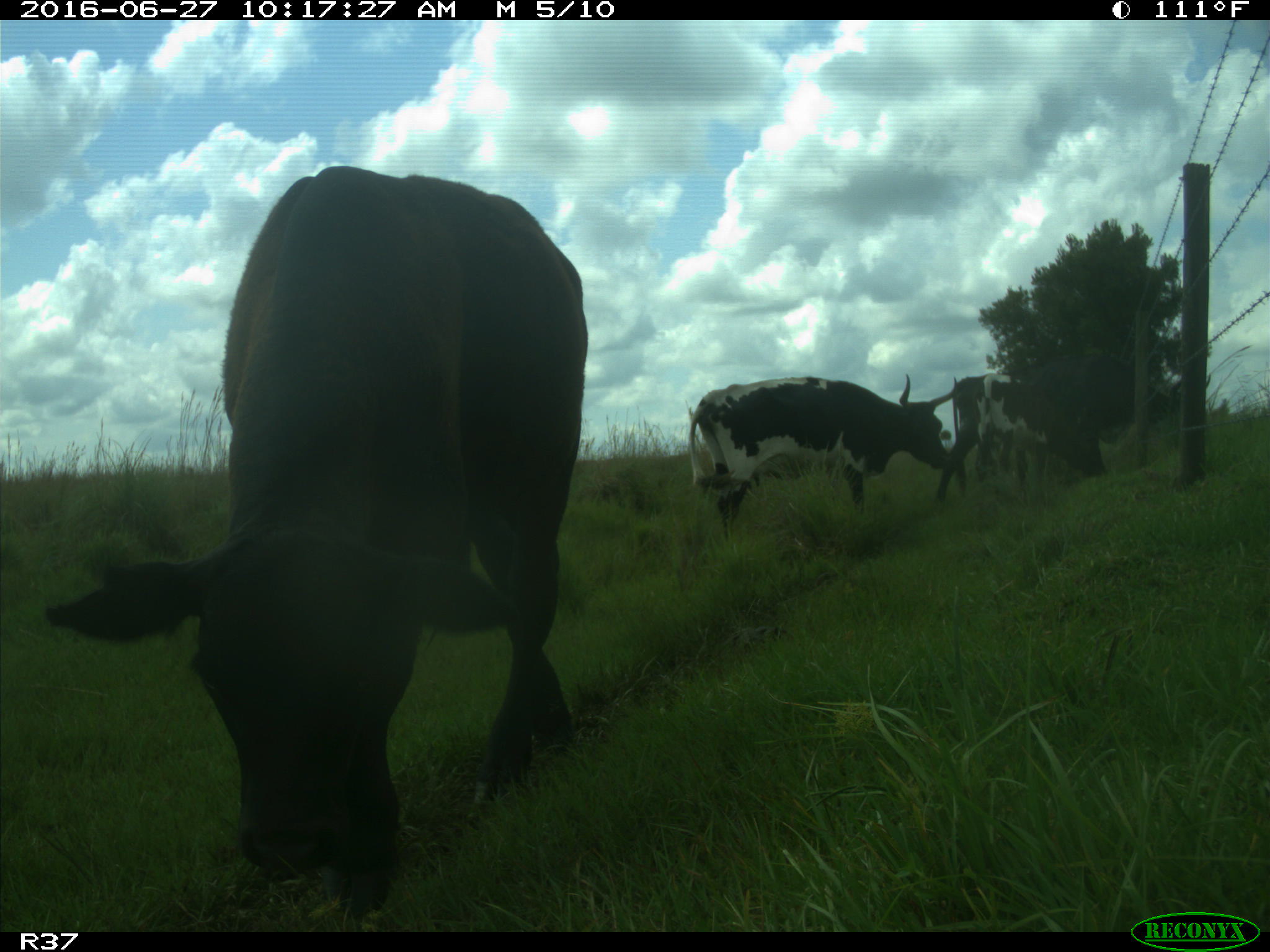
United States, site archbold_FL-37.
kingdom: Animalia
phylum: Chordata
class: Mammalia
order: Artiodactyla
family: Bovidae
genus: Bos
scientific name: Bos taurus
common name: domestic cow